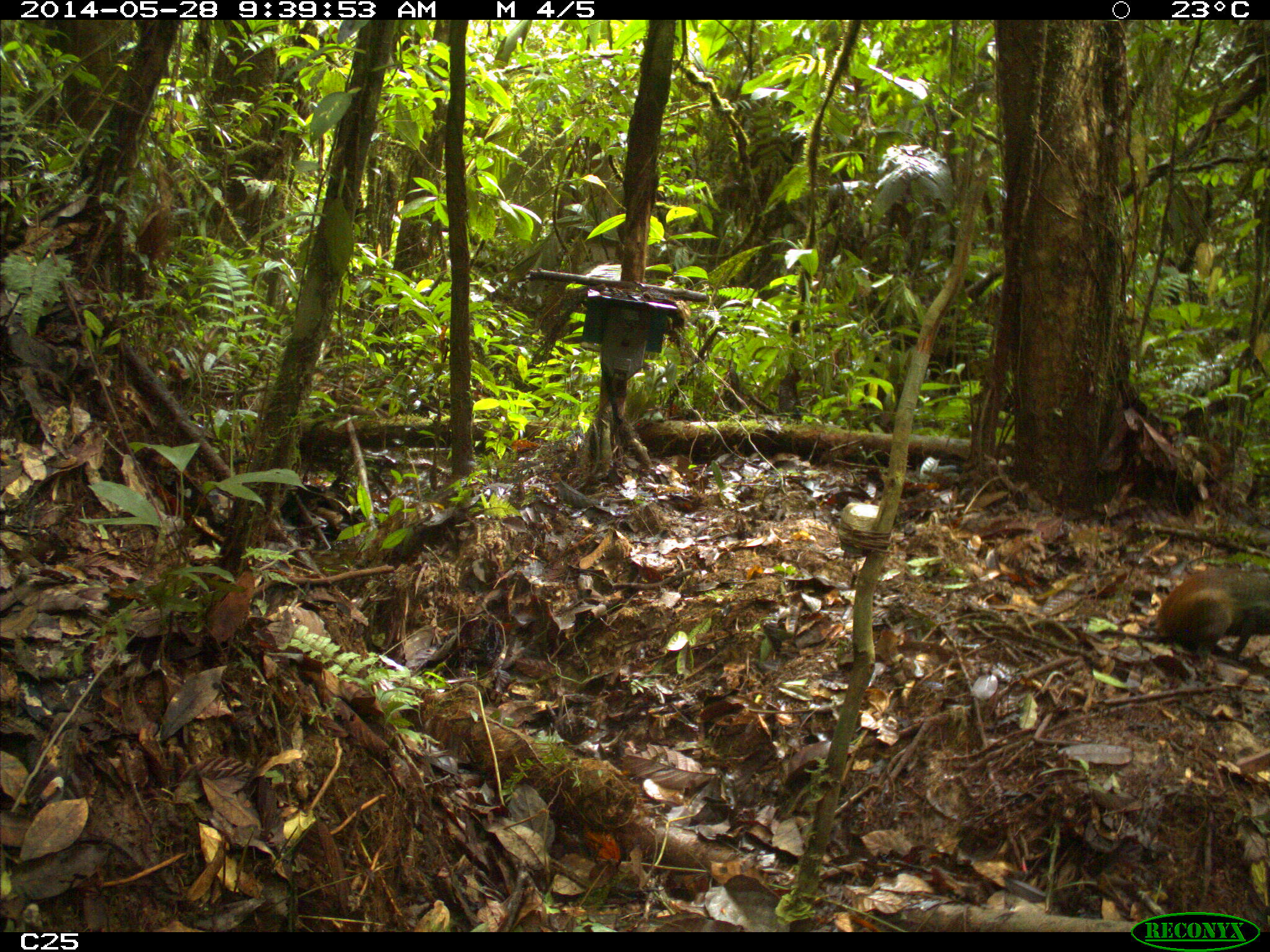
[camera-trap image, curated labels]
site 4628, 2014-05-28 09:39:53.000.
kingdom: Animalia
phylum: Chordata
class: Mammalia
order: Rodentia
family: Dasyproctidae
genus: Dasyprocta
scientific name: Dasyprocta leporina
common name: red-rumped agouti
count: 1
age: adult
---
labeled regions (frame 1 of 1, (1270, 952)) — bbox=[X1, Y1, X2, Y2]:
dasyprocta leporina: bbox=[1095, 569, 1270, 666]